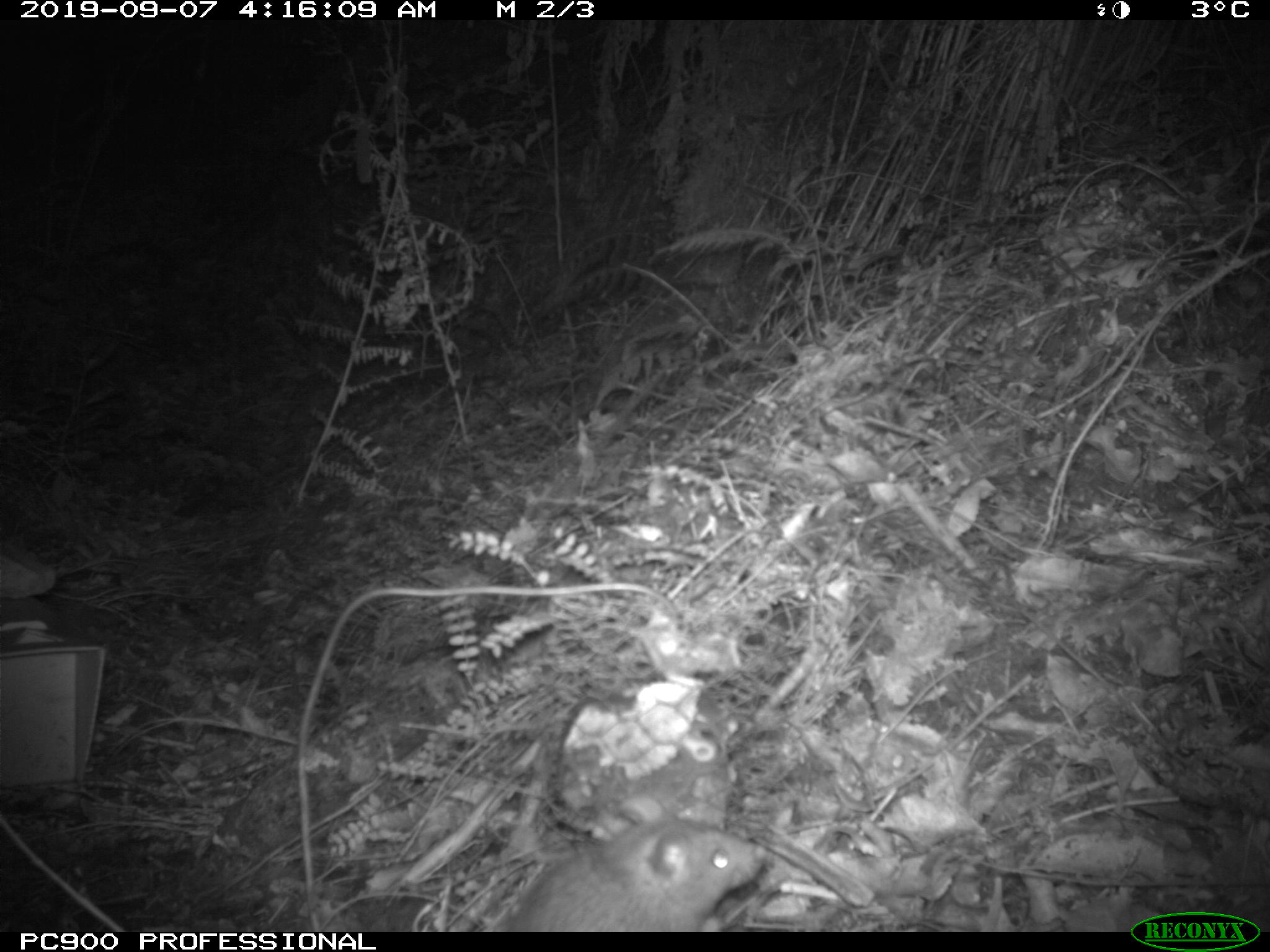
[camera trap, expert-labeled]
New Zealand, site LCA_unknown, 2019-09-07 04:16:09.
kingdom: Animalia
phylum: Chordata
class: Mammalia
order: Rodentia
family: Muridae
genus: Rattus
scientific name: Rattus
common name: rat